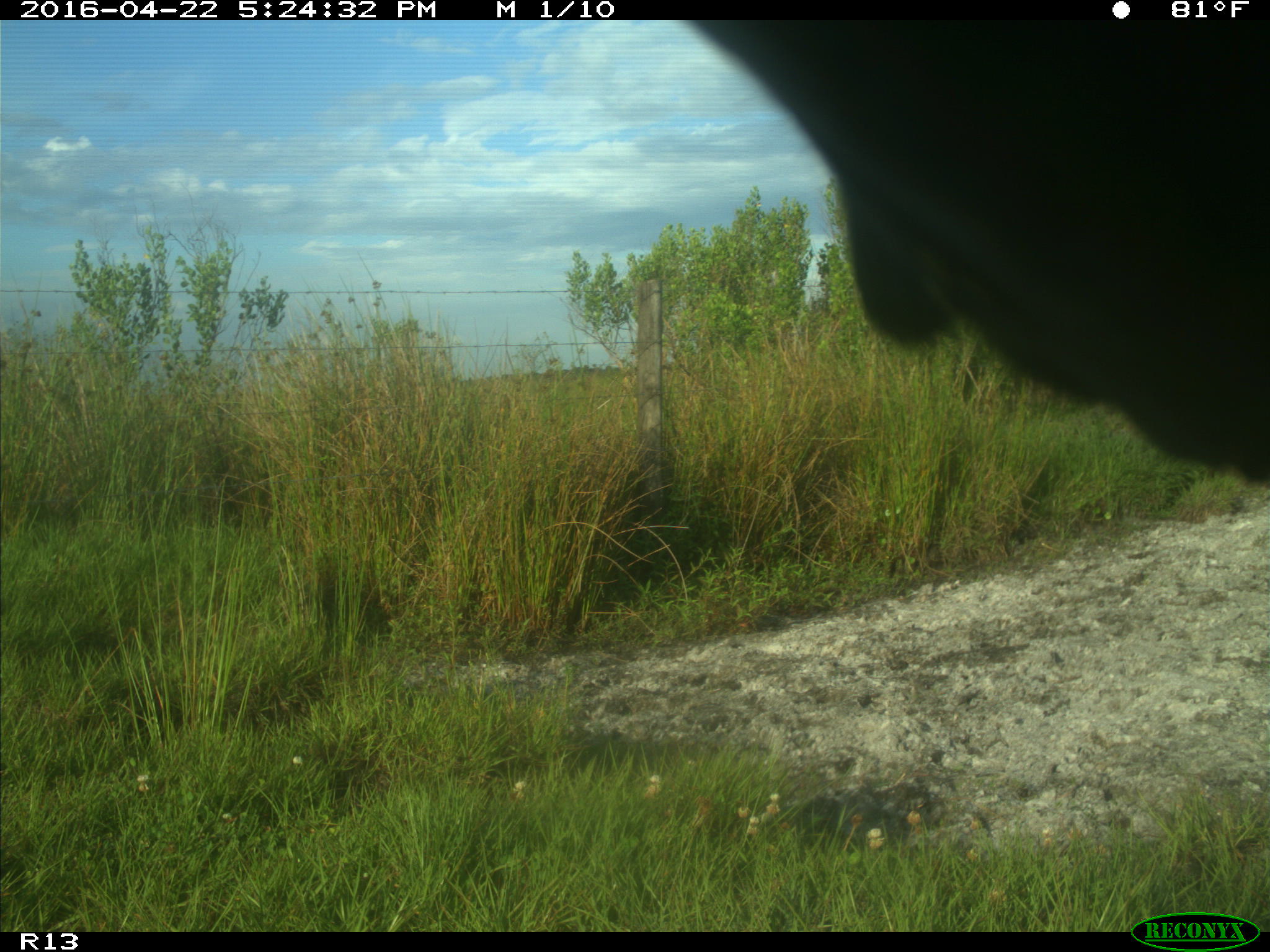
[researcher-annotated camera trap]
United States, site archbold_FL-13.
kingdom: Animalia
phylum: Chordata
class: Mammalia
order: Artiodactyla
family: Bovidae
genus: Bos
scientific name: Bos taurus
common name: domestic cow